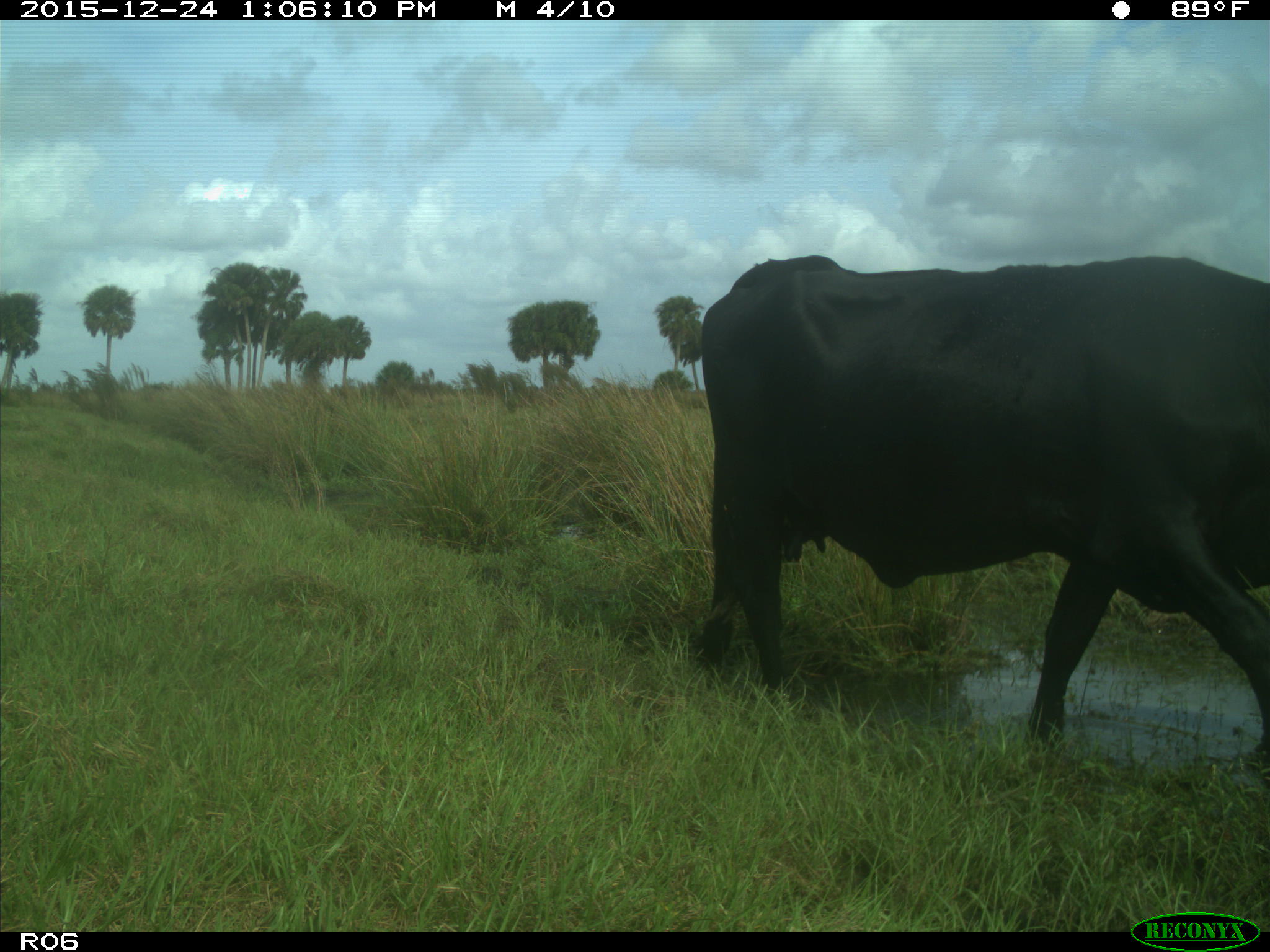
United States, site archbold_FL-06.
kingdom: Animalia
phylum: Chordata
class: Mammalia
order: Artiodactyla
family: Bovidae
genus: Bos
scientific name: Bos taurus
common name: domestic cow